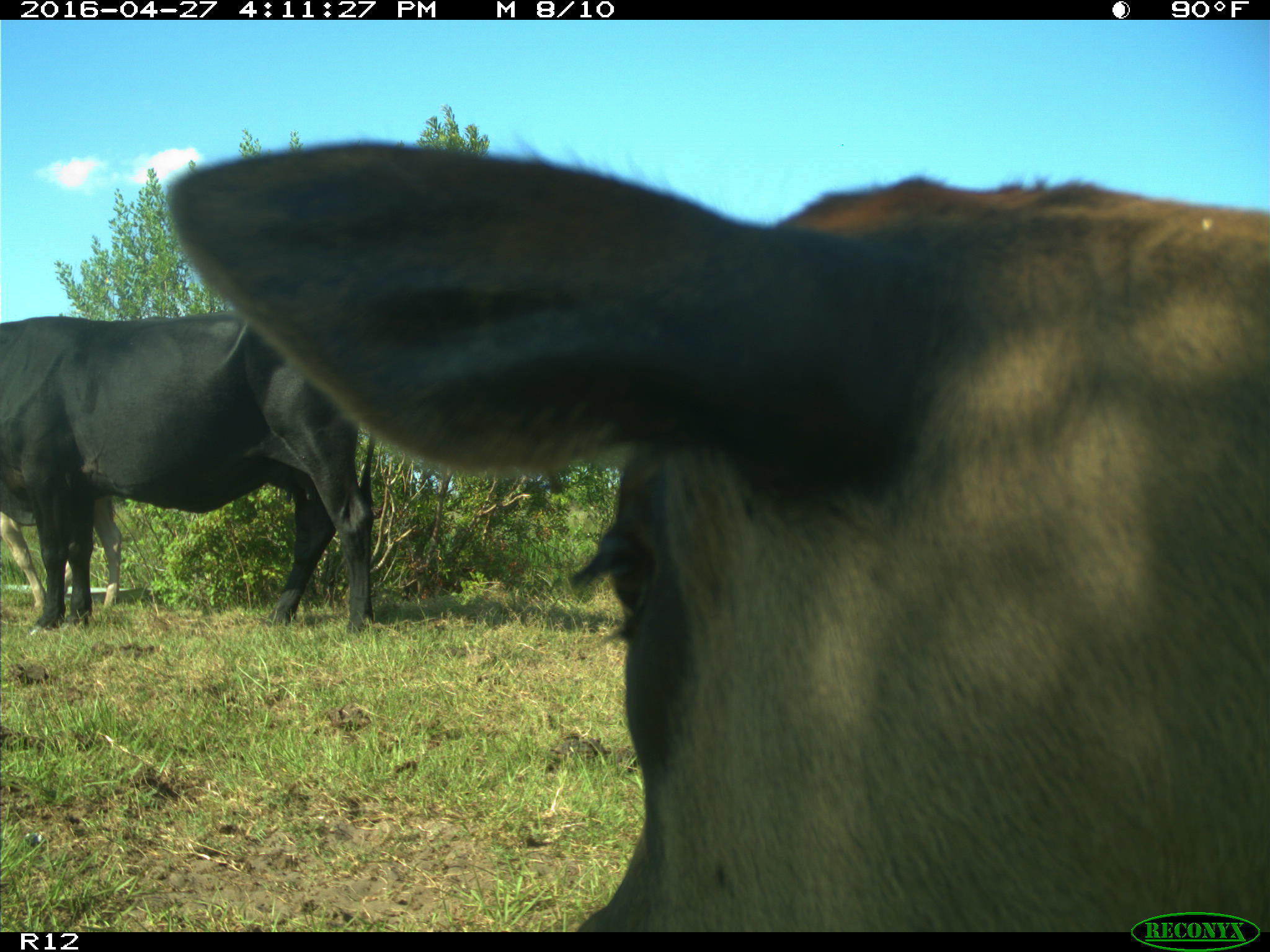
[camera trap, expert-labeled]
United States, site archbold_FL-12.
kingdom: Animalia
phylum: Chordata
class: Mammalia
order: Artiodactyla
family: Bovidae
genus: Bos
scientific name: Bos taurus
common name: domestic cow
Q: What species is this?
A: Bos taurus (domestic cow).